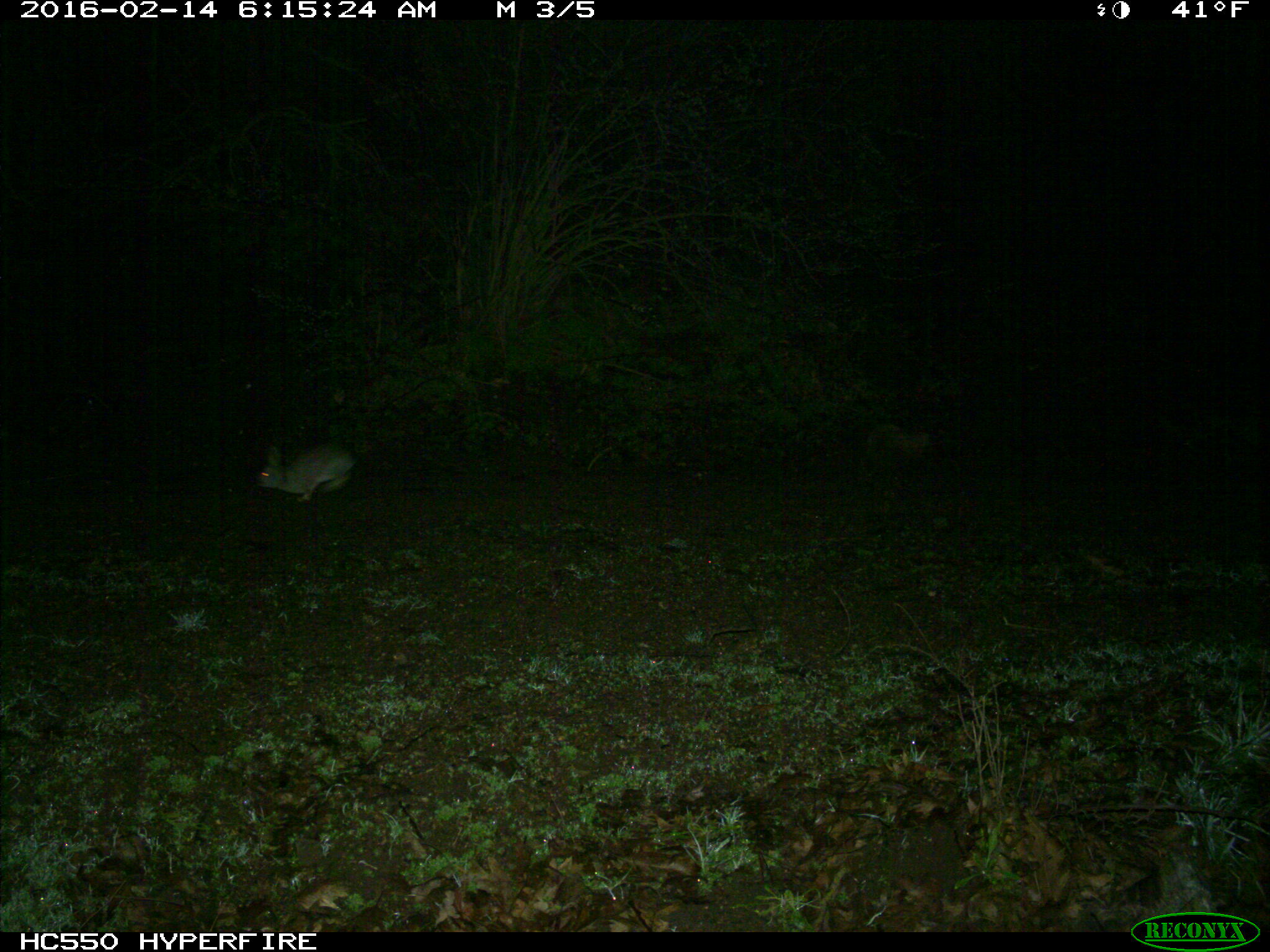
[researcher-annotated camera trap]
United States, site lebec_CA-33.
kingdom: Animalia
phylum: Chordata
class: Mammalia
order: Lagomorpha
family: Leporidae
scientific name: Leporidae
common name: rabbits and hares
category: unidentified rabbit